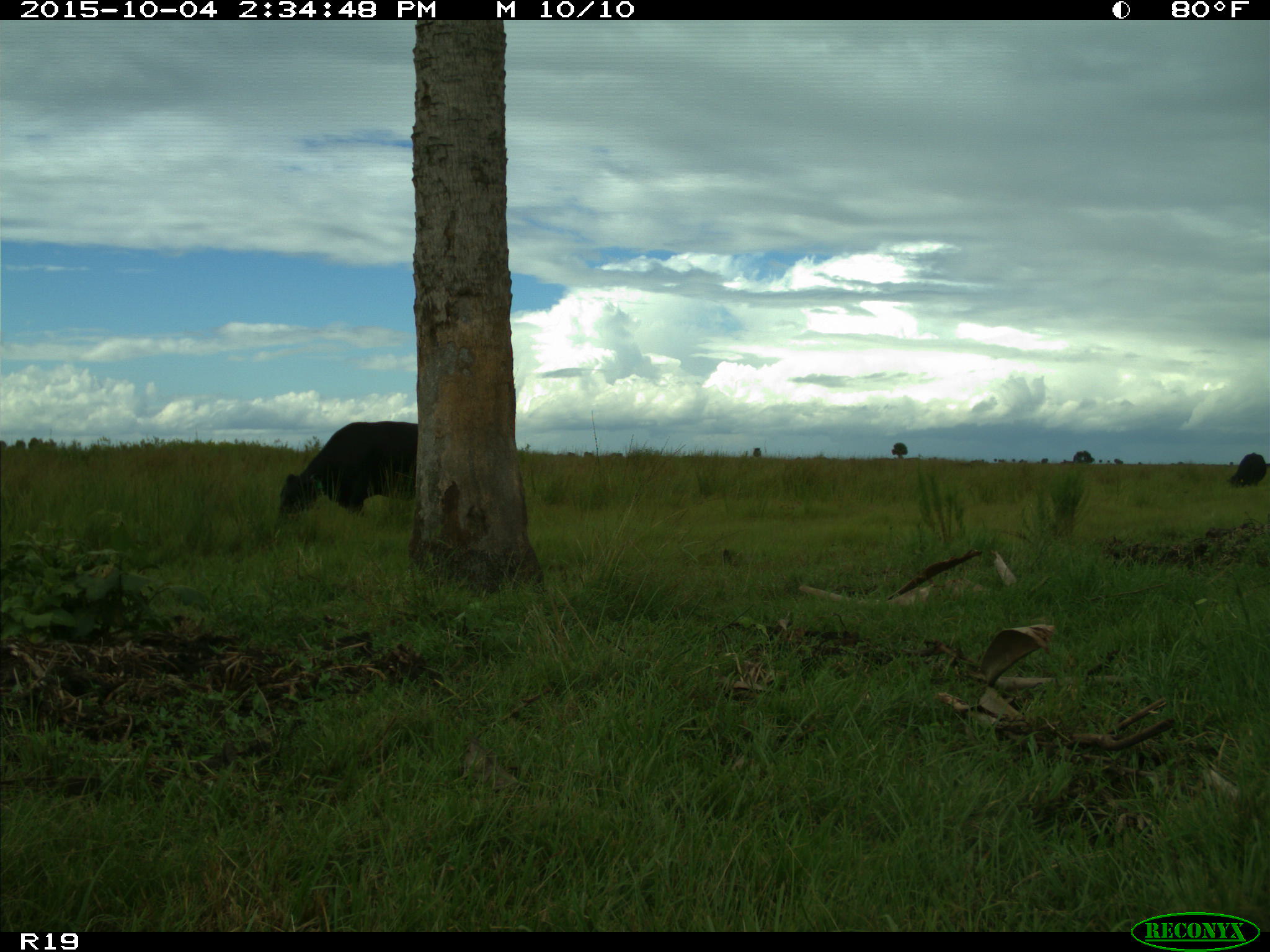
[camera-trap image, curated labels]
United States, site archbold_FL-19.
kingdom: Animalia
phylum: Chordata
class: Mammalia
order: Artiodactyla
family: Bovidae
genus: Bos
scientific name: Bos taurus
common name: domestic cow